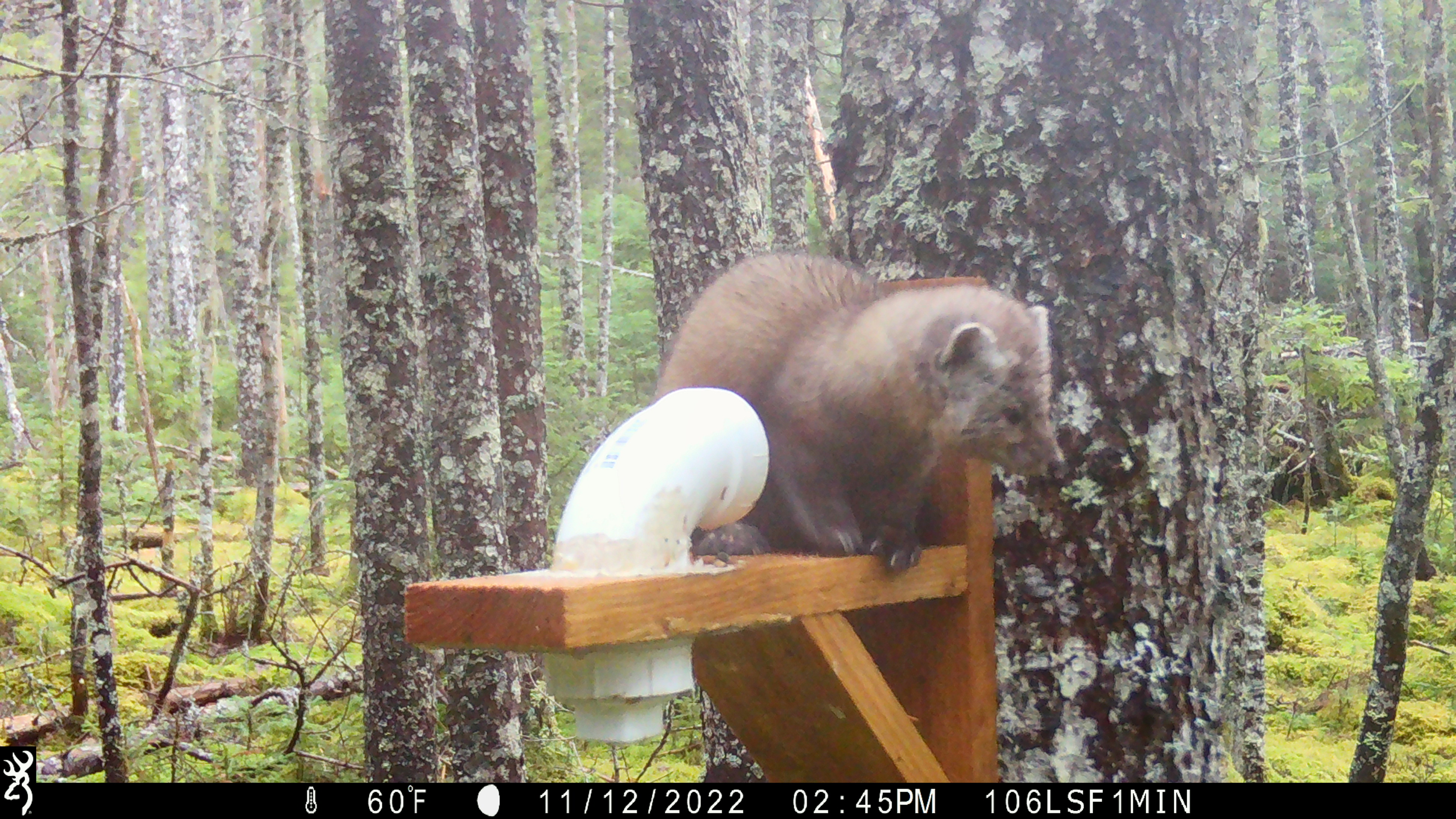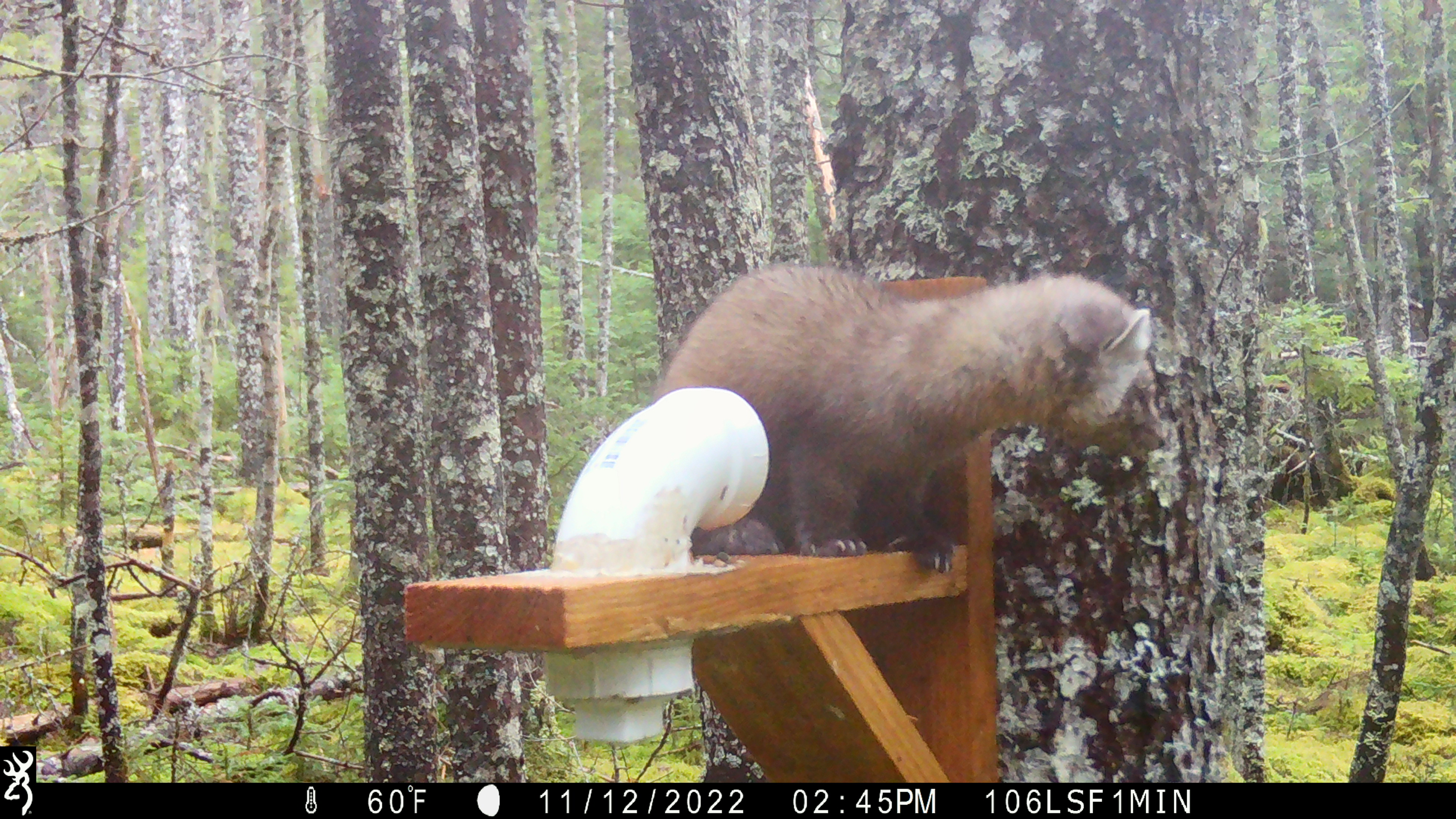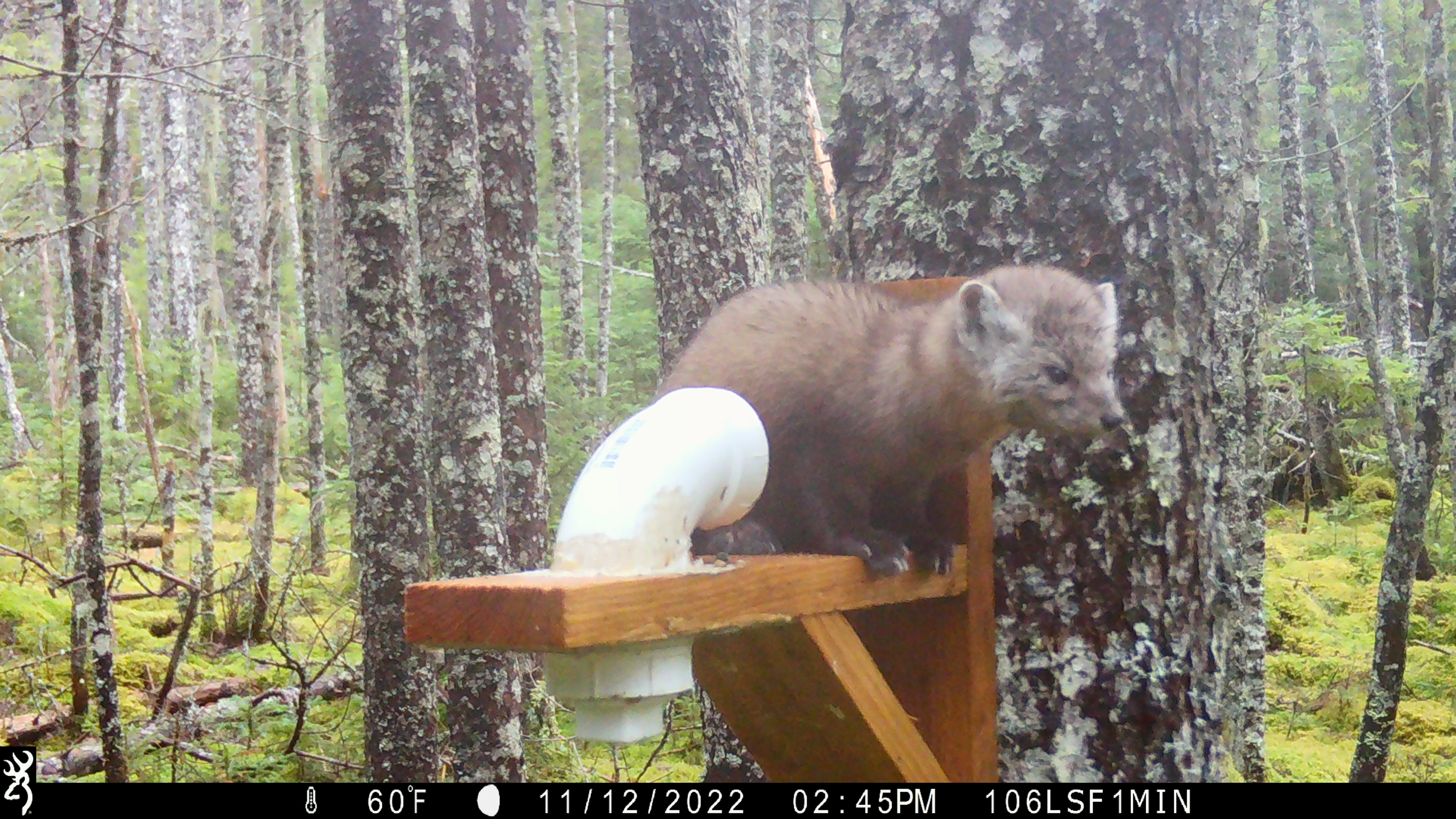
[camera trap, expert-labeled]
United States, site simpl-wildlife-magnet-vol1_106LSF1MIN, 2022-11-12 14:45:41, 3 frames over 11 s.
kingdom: Animalia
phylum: Chordata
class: Mammalia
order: Carnivora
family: Mustelidae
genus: Martes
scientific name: Martes americana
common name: american marten